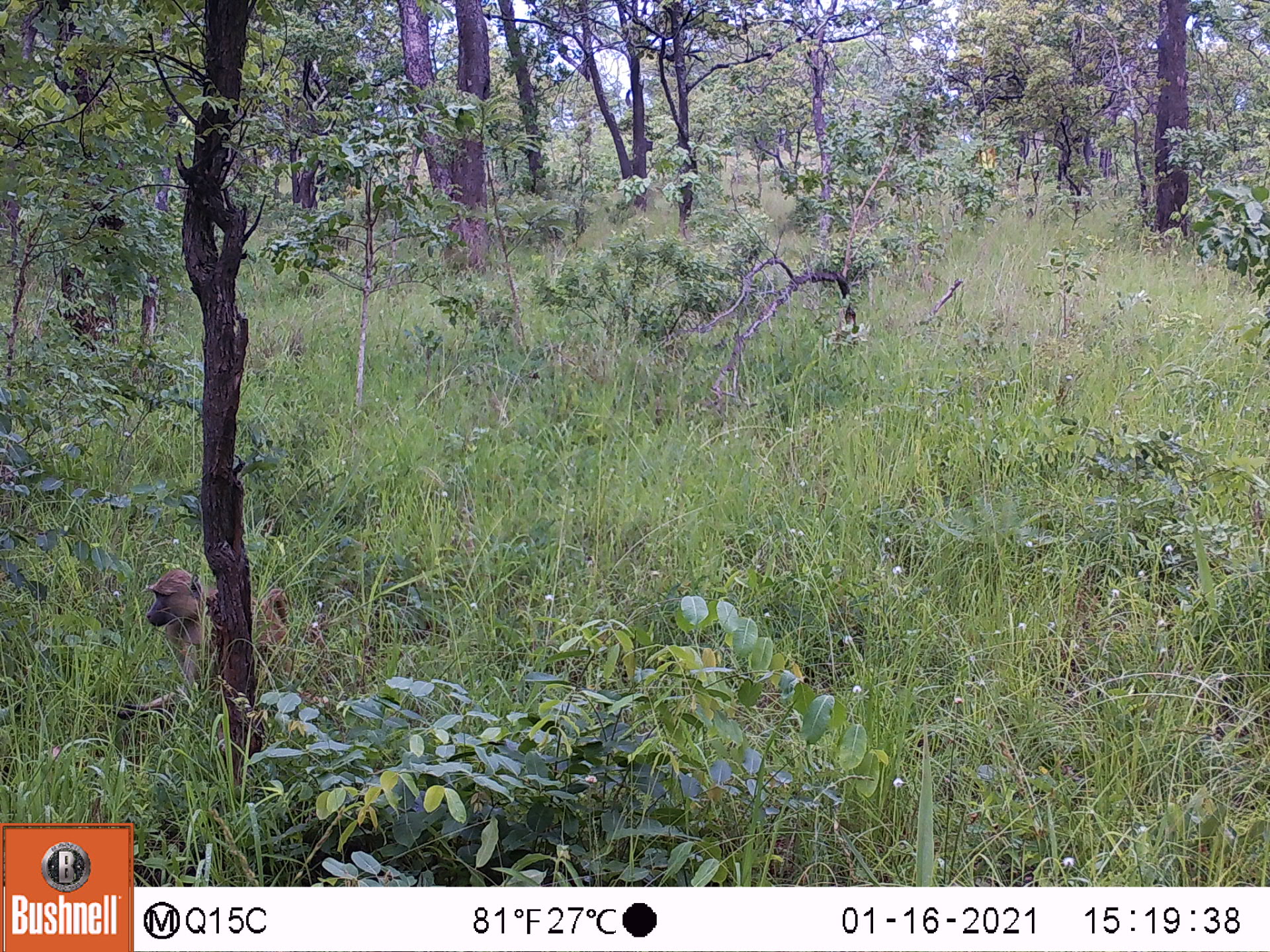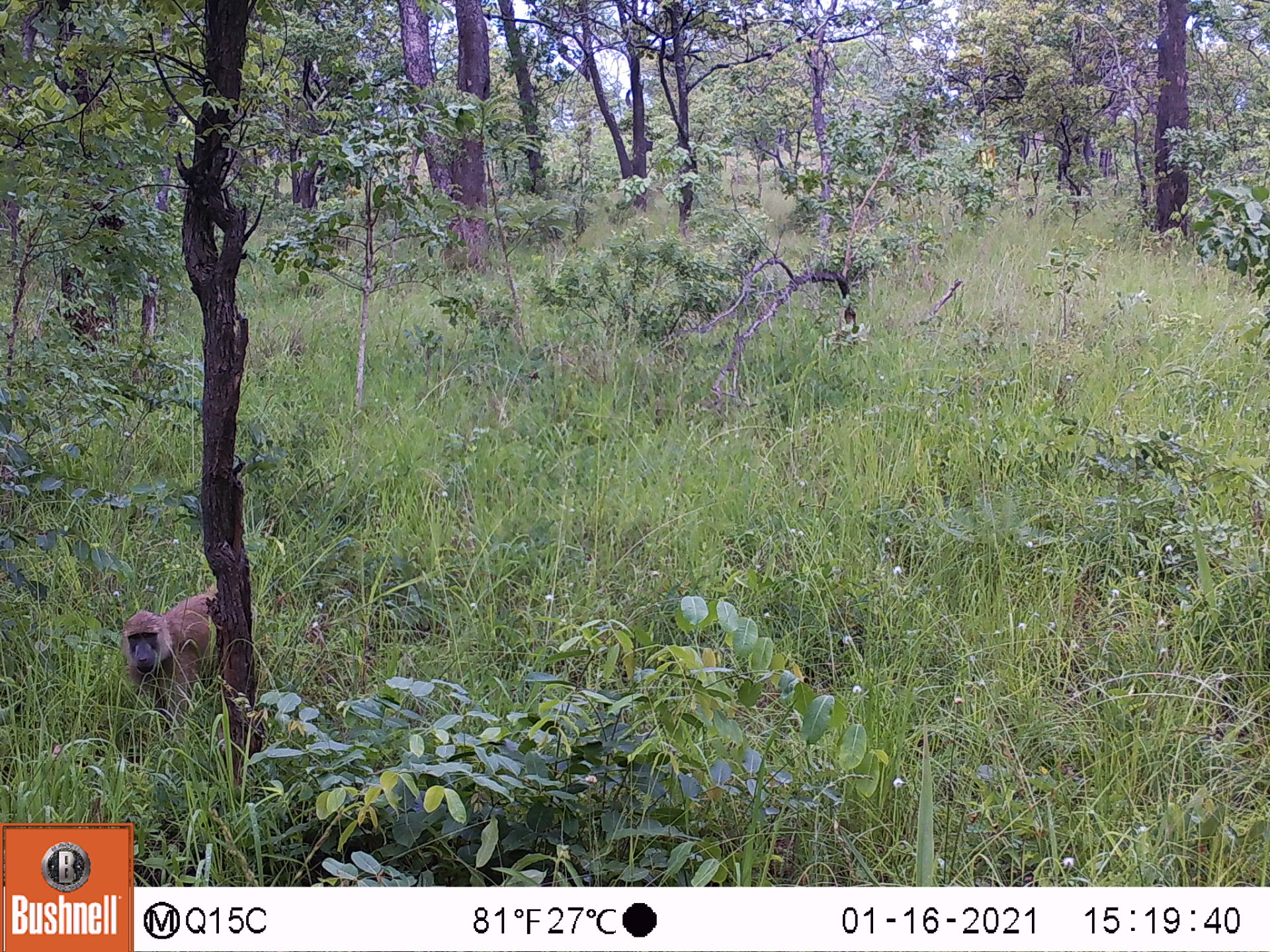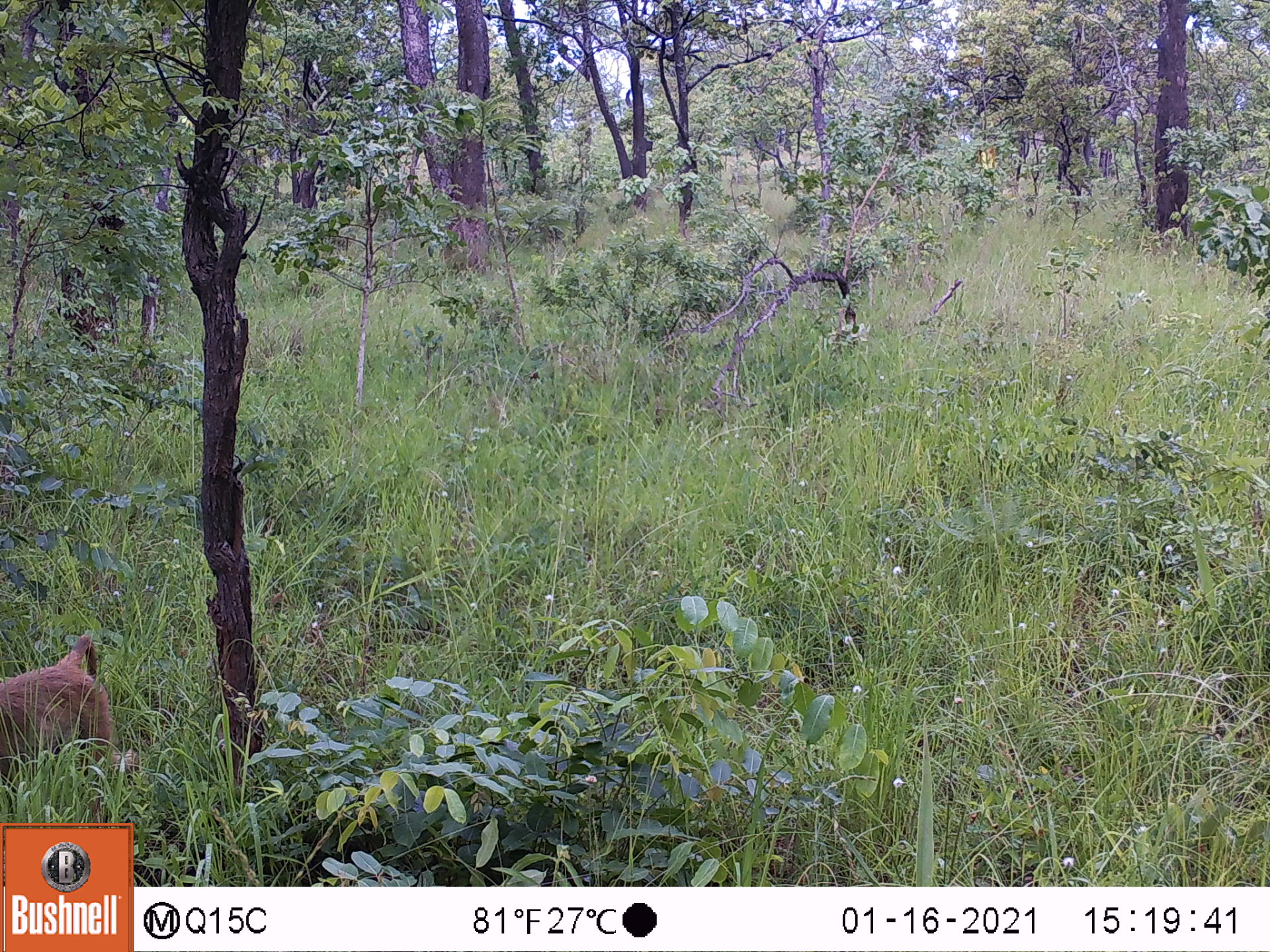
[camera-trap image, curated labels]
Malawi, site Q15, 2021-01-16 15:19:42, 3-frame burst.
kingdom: Animalia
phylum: Chordata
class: Mammalia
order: Primates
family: Cercopithecidae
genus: Papio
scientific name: Papio cynocephalus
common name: yellow baboon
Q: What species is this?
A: Yellow baboon (Papio cynocephalus).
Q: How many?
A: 1.